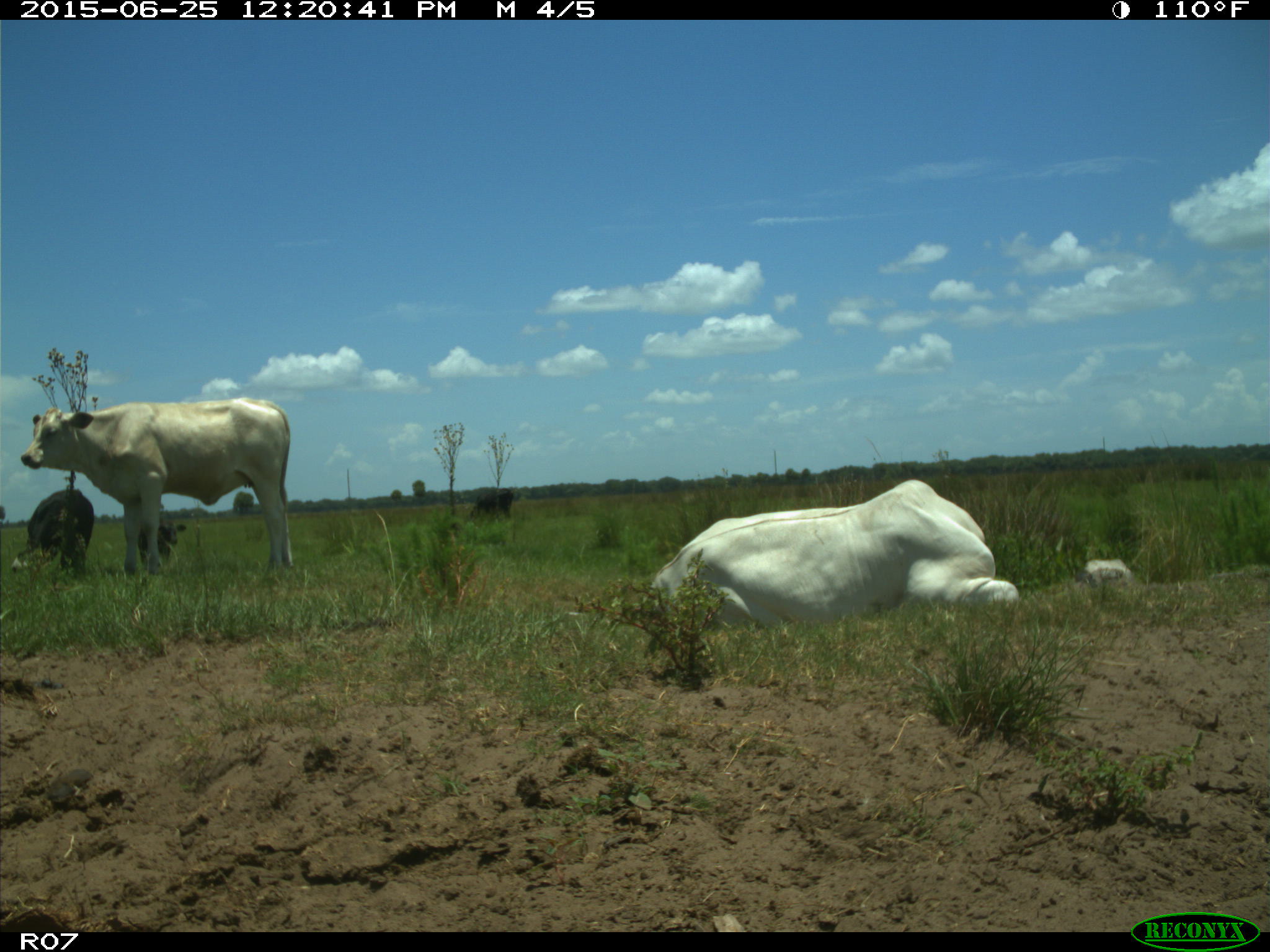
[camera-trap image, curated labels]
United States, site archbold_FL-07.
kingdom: Animalia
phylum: Chordata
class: Mammalia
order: Artiodactyla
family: Bovidae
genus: Bos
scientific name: Bos taurus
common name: domestic cow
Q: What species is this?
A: Bos taurus (domestic cow).